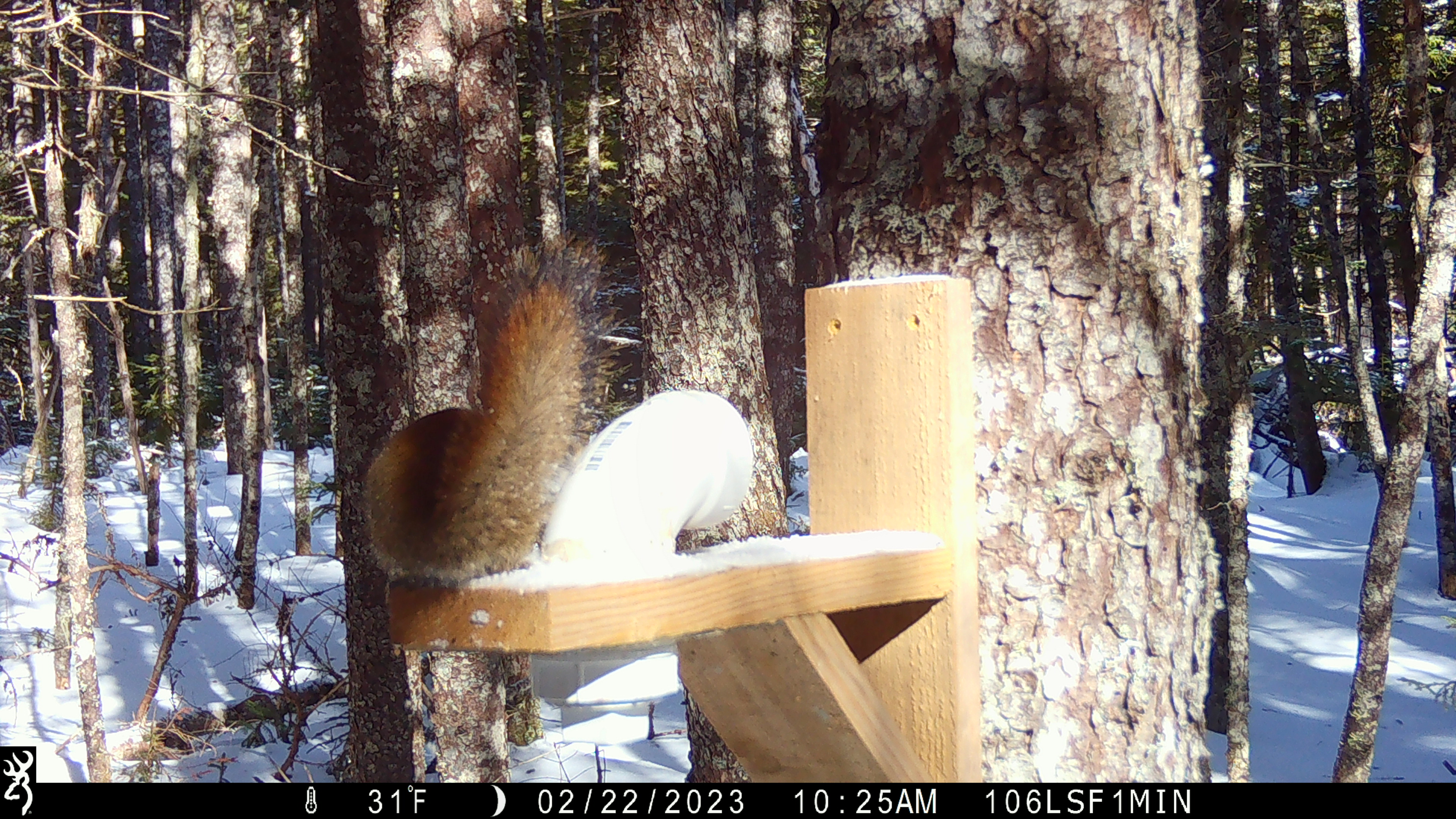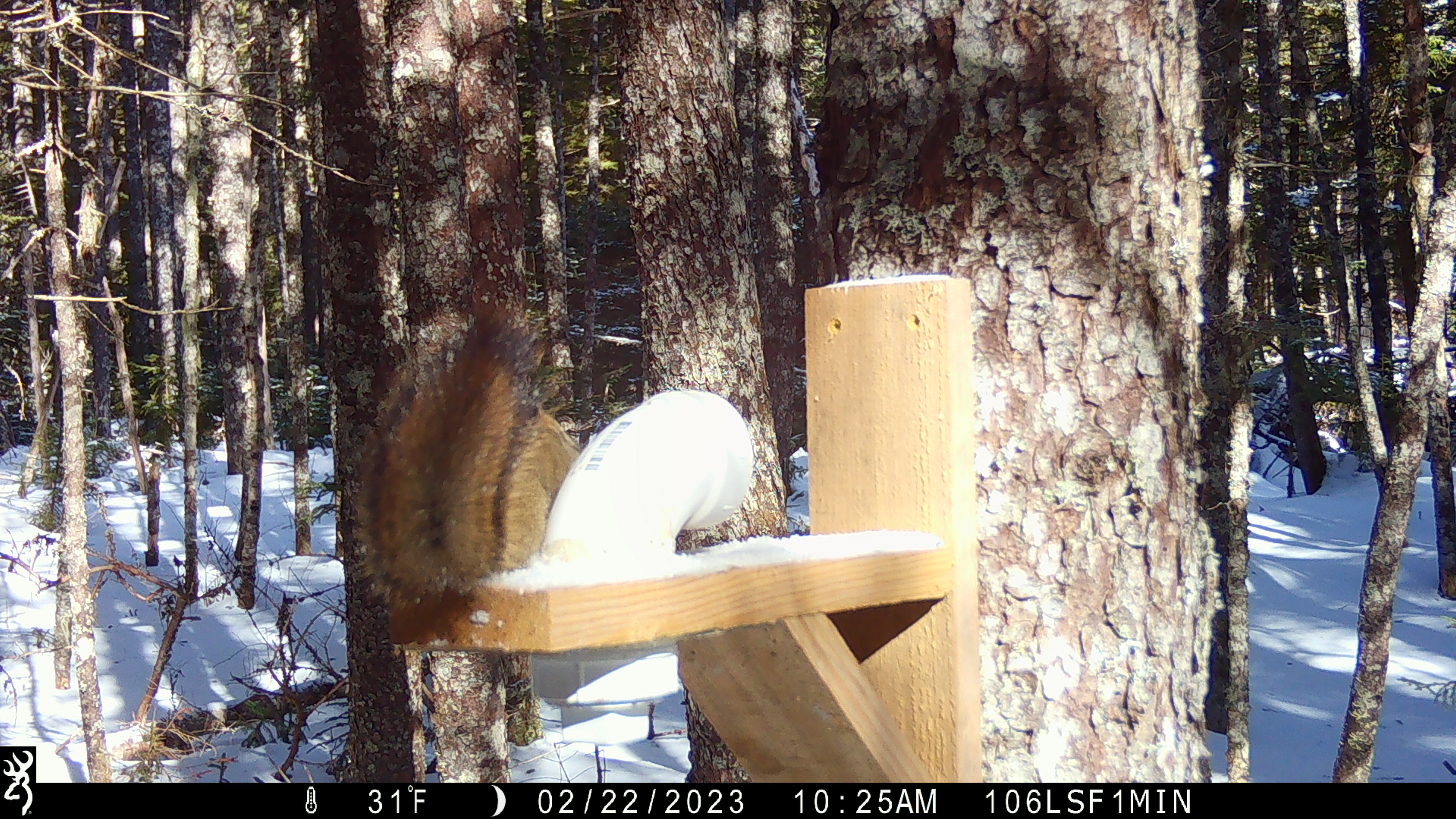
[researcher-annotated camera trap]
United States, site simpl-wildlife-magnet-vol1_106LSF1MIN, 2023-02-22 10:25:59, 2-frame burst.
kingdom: Animalia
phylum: Chordata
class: Mammalia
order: Rodentia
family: Sciuridae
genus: Tamiasciurus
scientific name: Tamiasciurus hudsonicus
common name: red squirrel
Red squirrel (Tamiasciurus hudsonicus).